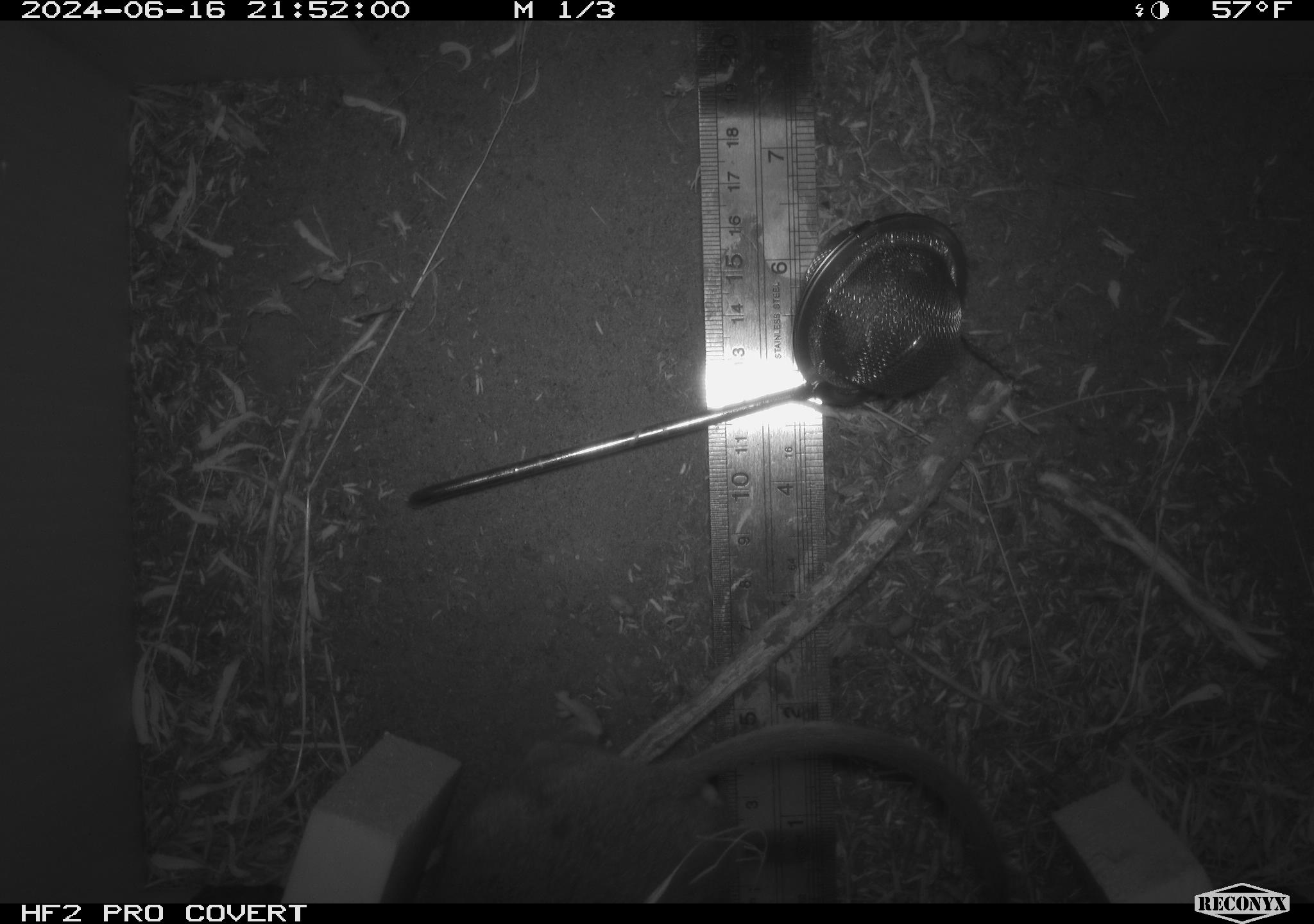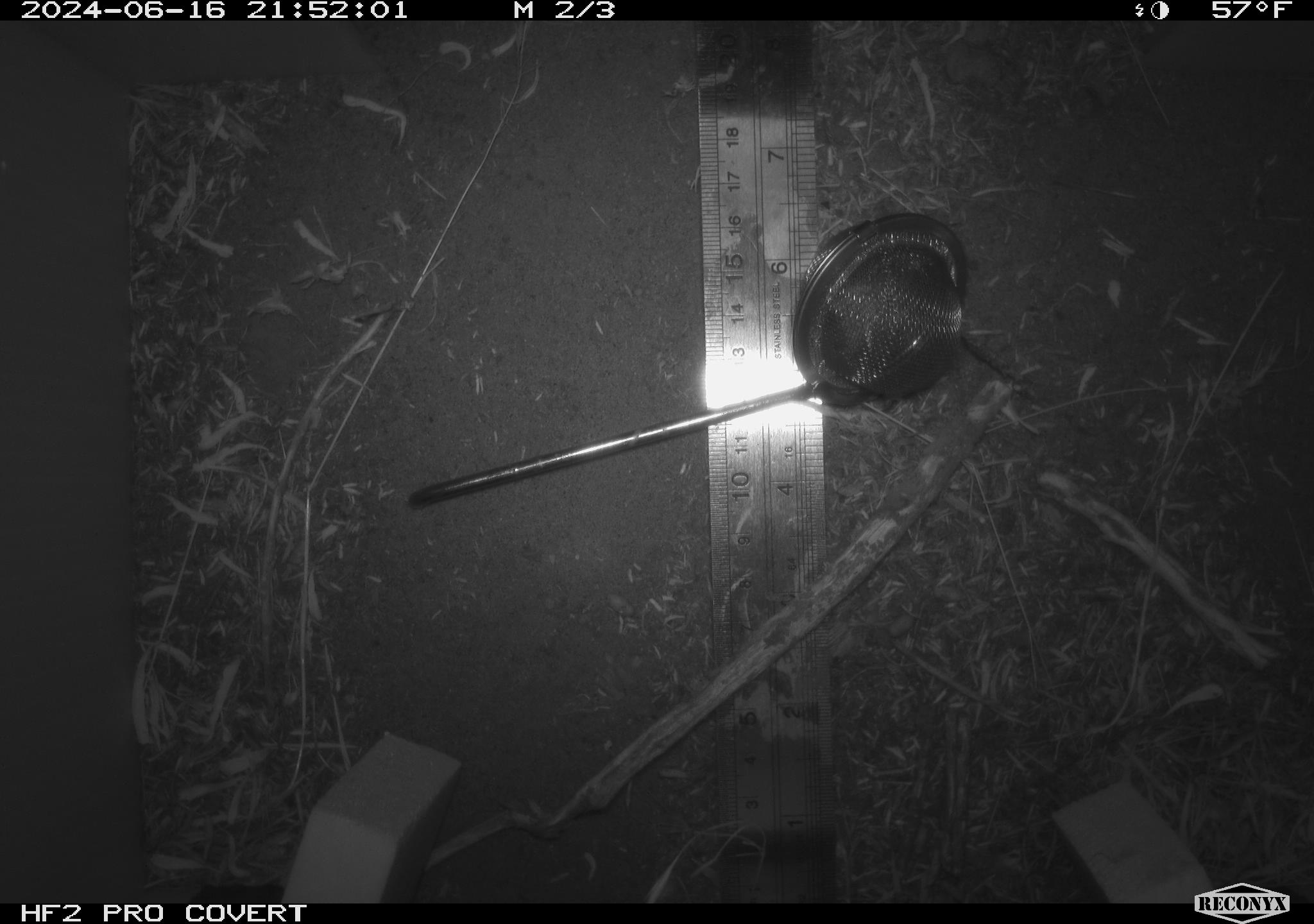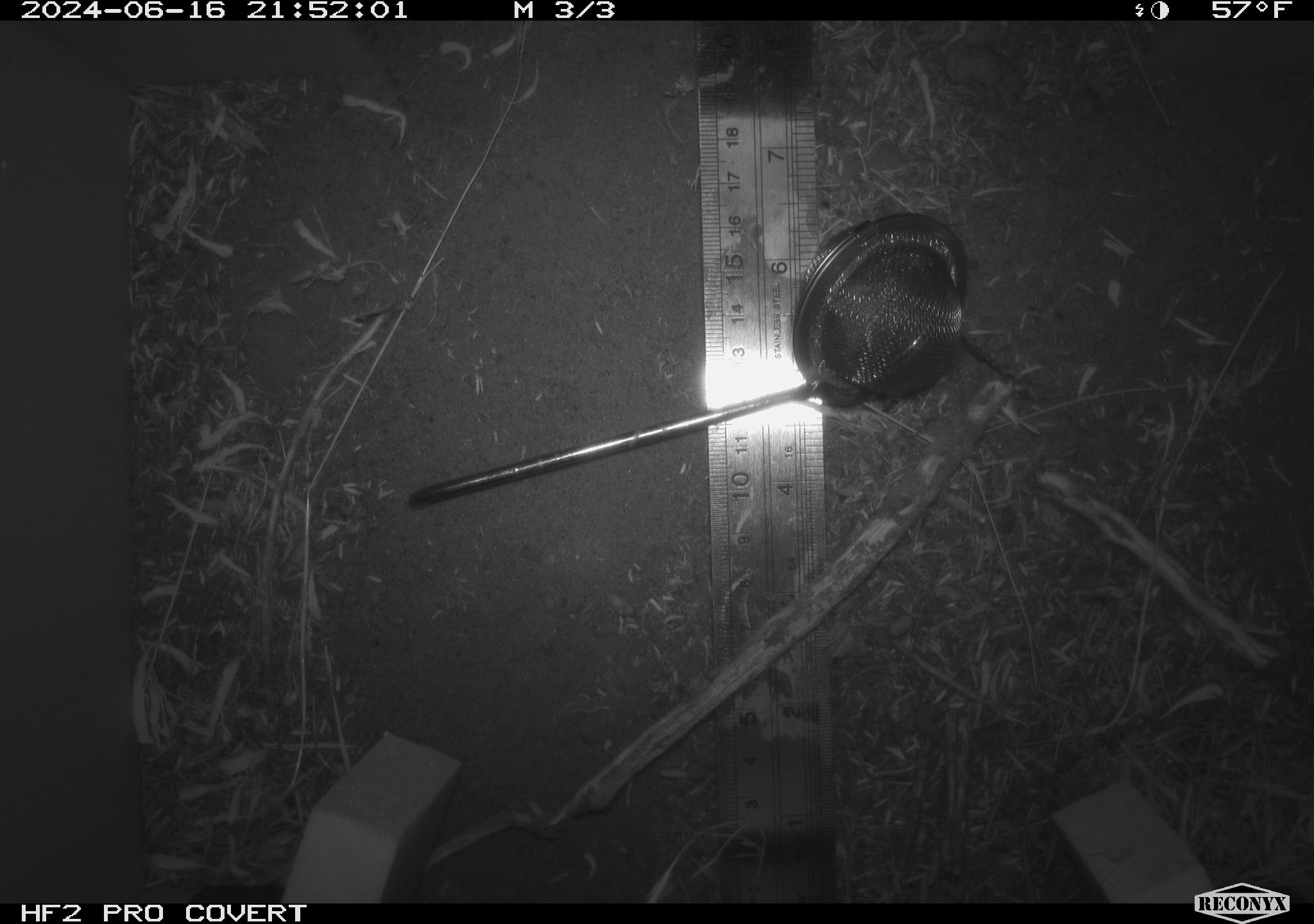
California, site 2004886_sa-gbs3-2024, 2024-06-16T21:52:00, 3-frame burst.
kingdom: Animalia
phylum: Chordata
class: Mammalia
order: Rodentia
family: Cricetidae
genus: Neotoma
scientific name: Neotoma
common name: pack rat or woodrat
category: neotoma species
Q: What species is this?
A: Neotoma species (pack rat or woodrat) (Neotoma).